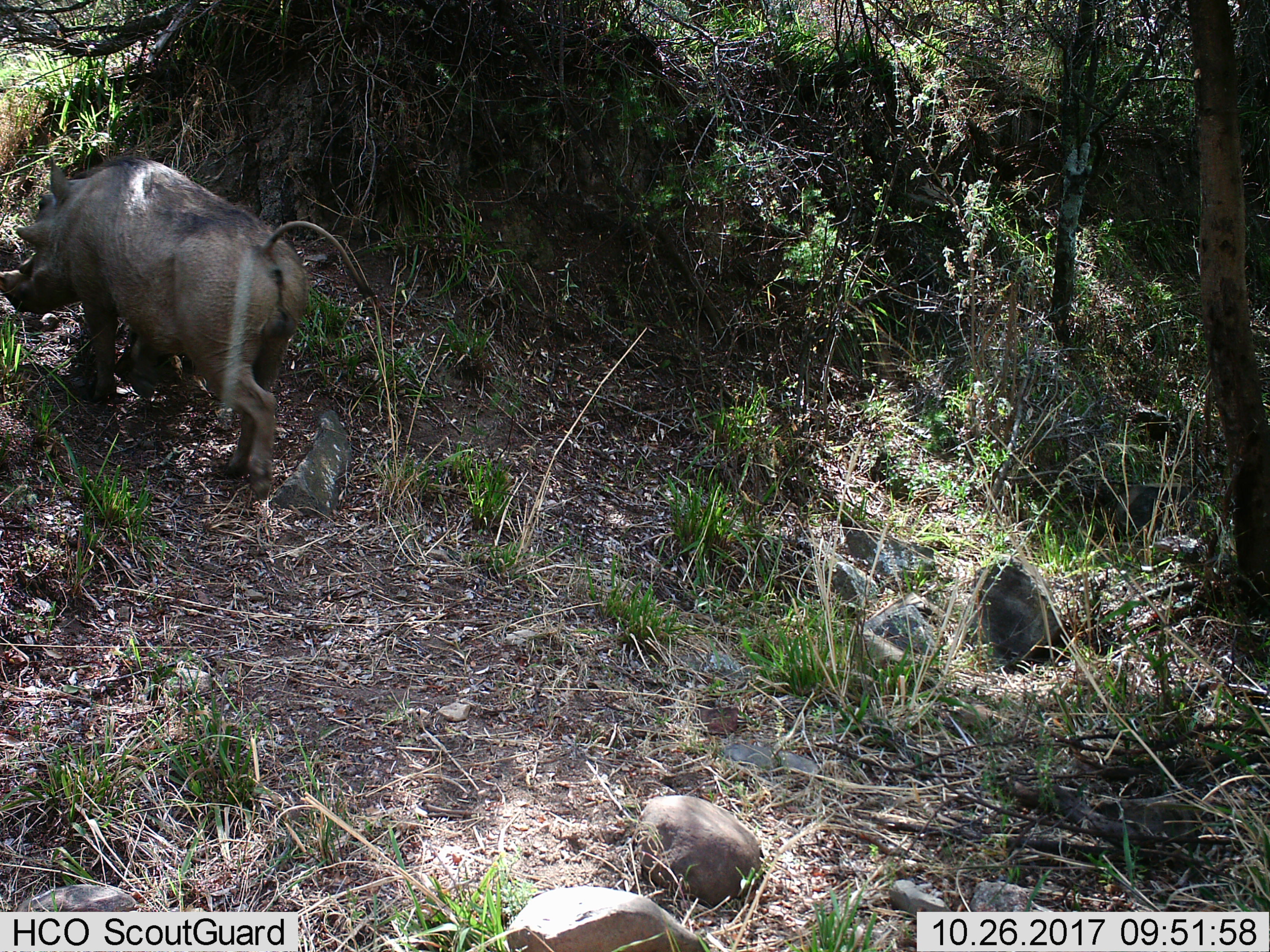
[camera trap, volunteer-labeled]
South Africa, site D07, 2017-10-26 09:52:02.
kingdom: Animalia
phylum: Chordata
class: Mammalia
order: Artiodactyla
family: Suidae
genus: Phacochoerus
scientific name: Phacochoerus africanus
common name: warthog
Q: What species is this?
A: Warthog (Phacochoerus africanus).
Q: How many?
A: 1.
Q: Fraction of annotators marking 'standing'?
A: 0%.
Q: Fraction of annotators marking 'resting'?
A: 0%.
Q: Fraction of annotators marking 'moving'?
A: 100%.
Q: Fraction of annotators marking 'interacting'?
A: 0%.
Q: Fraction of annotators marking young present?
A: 0%.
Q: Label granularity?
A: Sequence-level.